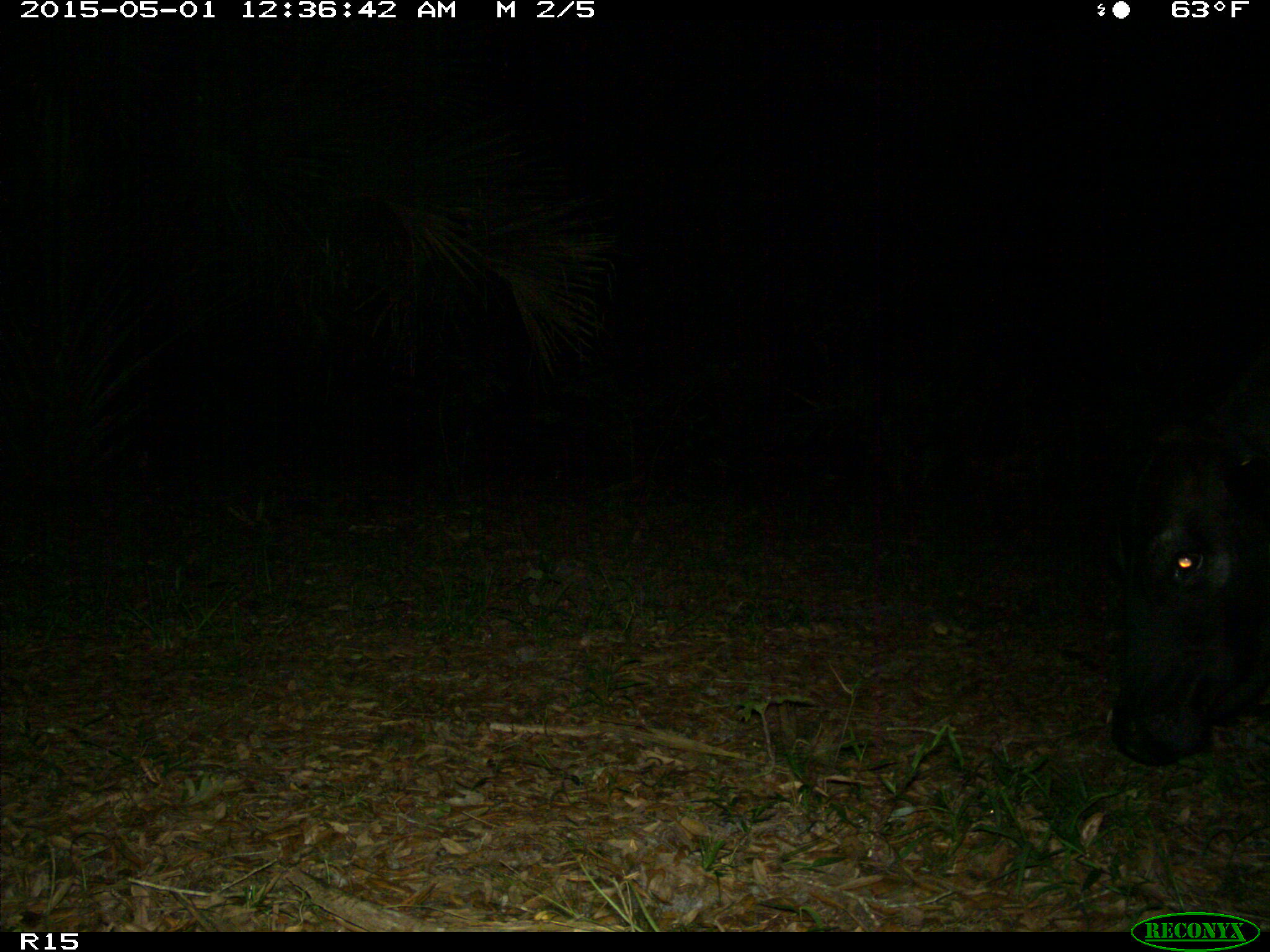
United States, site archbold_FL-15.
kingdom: Animalia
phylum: Chordata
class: Mammalia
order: Artiodactyla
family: Bovidae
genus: Bos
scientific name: Bos taurus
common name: domestic cow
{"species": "Bos taurus (domestic cow)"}